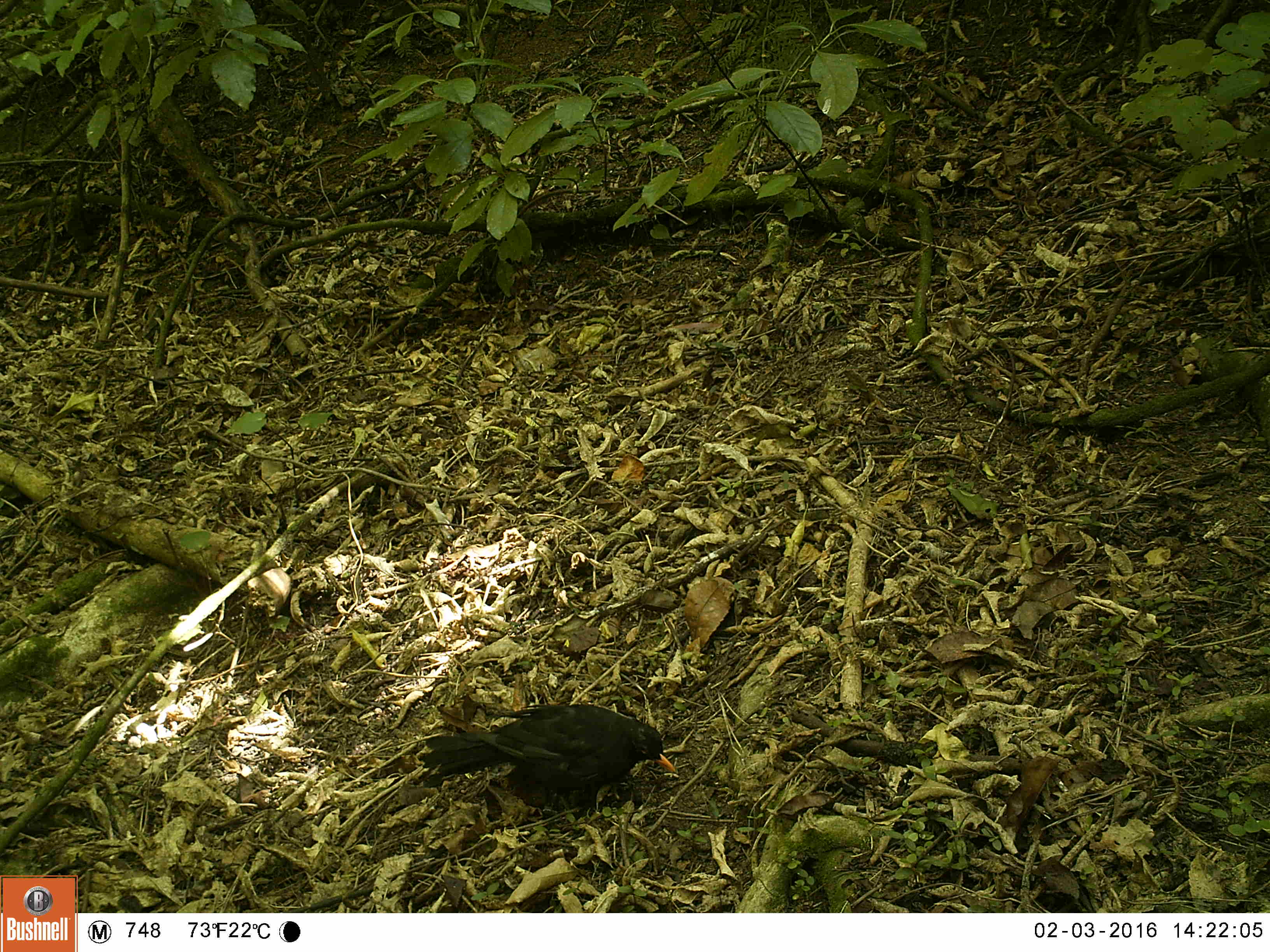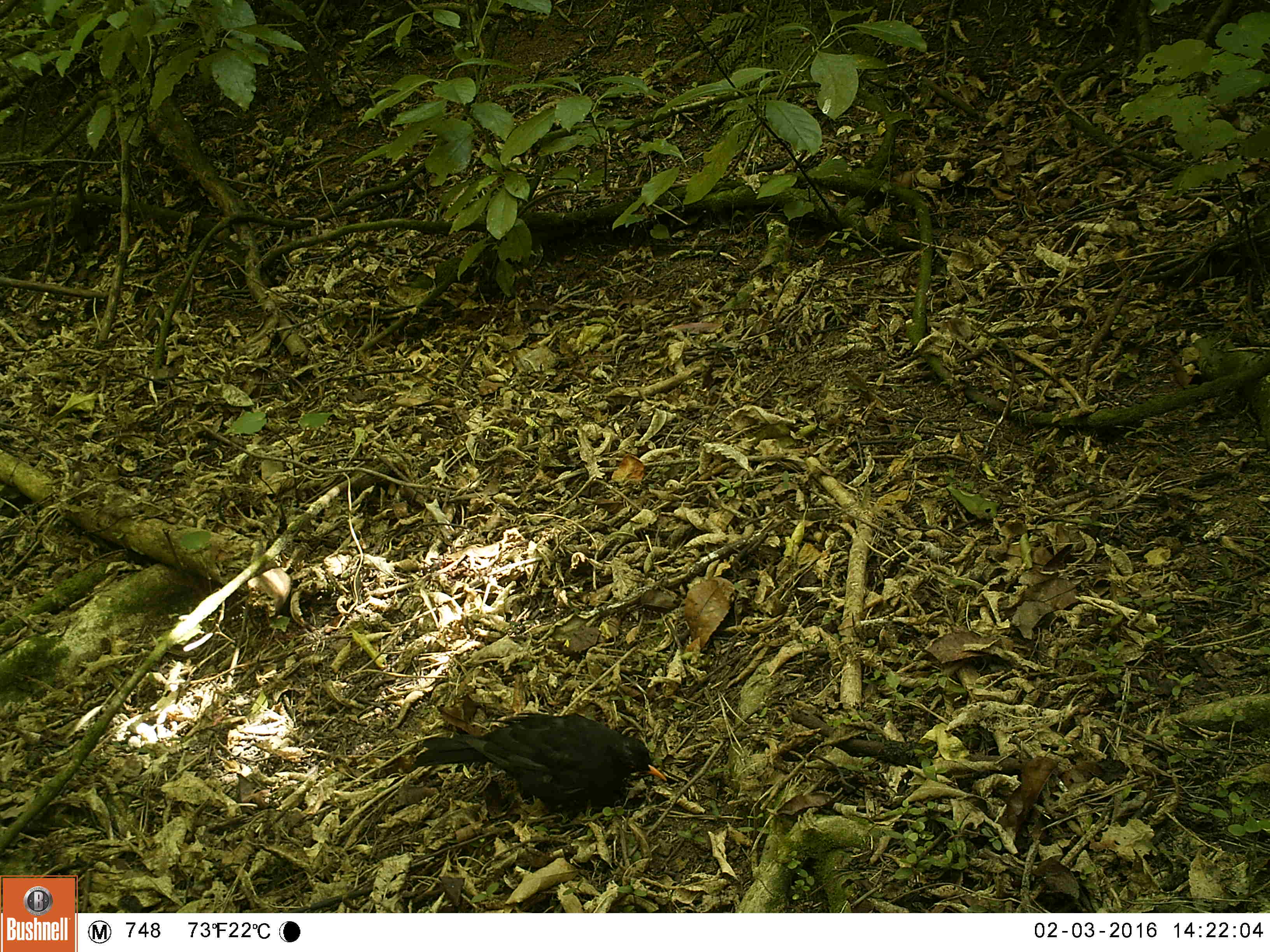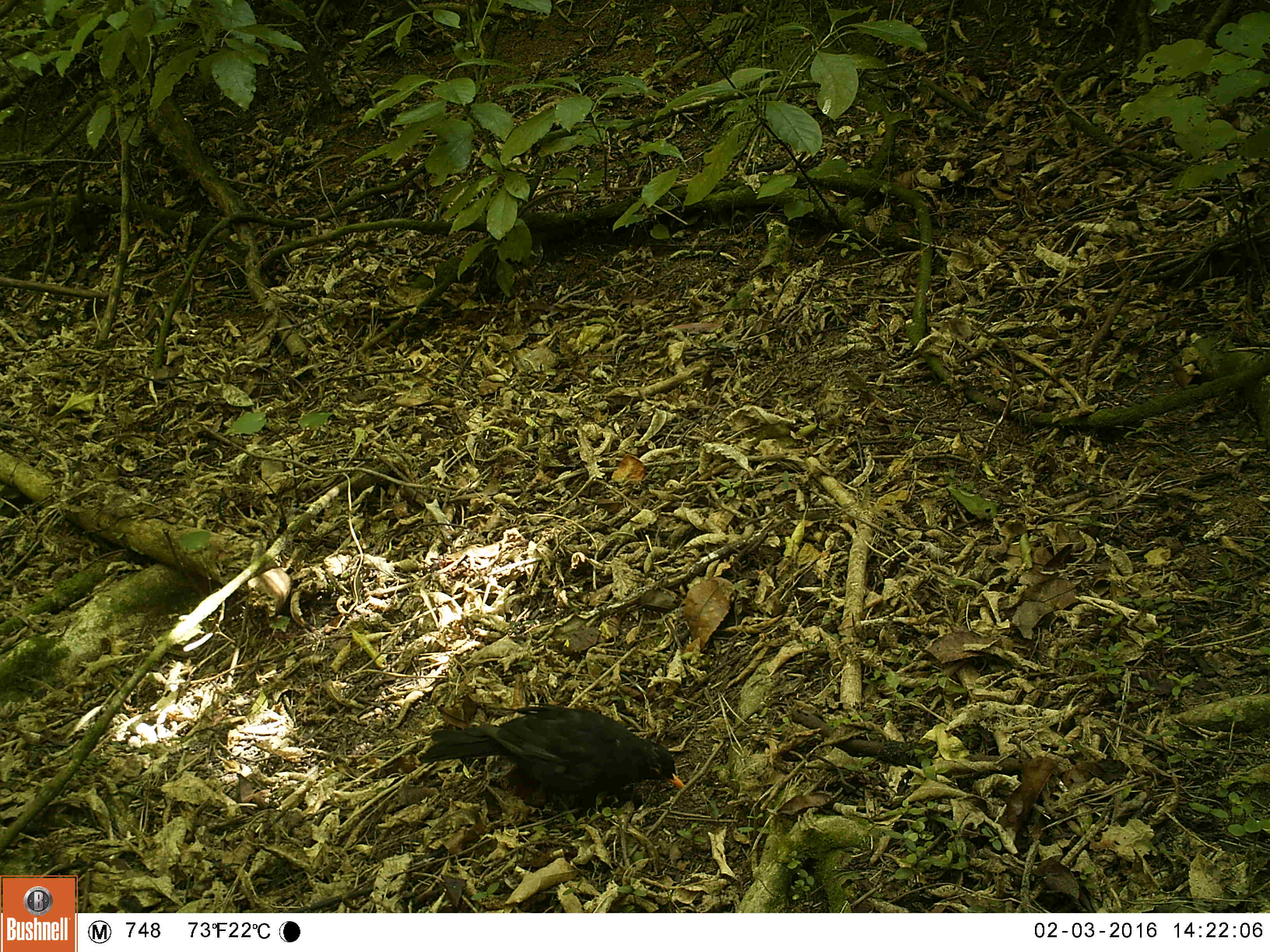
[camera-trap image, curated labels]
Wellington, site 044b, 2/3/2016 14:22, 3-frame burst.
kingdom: Animalia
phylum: Chordata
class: Aves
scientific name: Aves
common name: bird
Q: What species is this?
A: Bird (Aves).